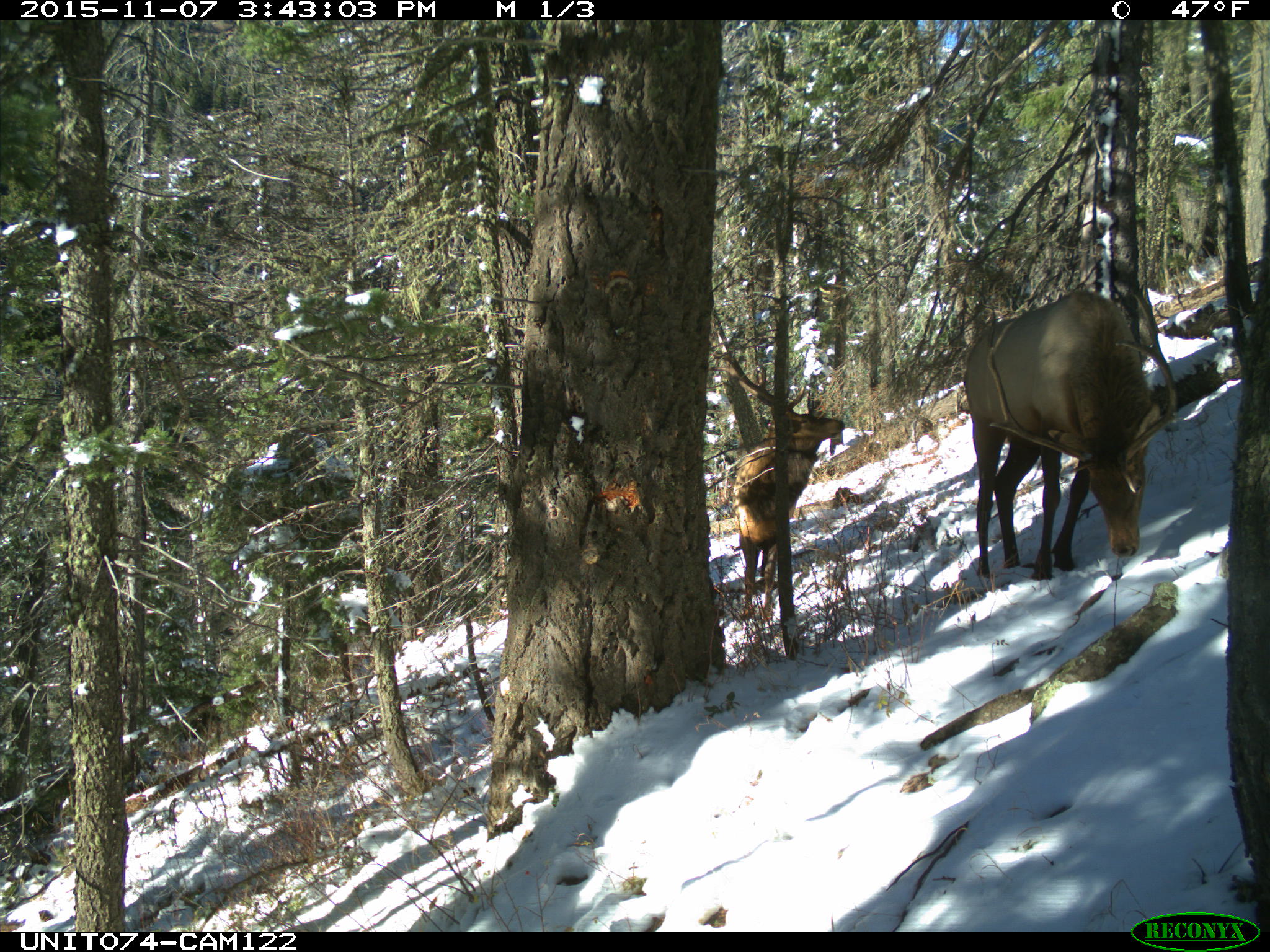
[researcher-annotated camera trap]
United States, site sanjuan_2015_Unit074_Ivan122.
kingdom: Animalia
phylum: Chordata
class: Mammalia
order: Artiodactyla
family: Cervidae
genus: Cervus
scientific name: Cervus elaphus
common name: red deer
Cervus elaphus (red deer).